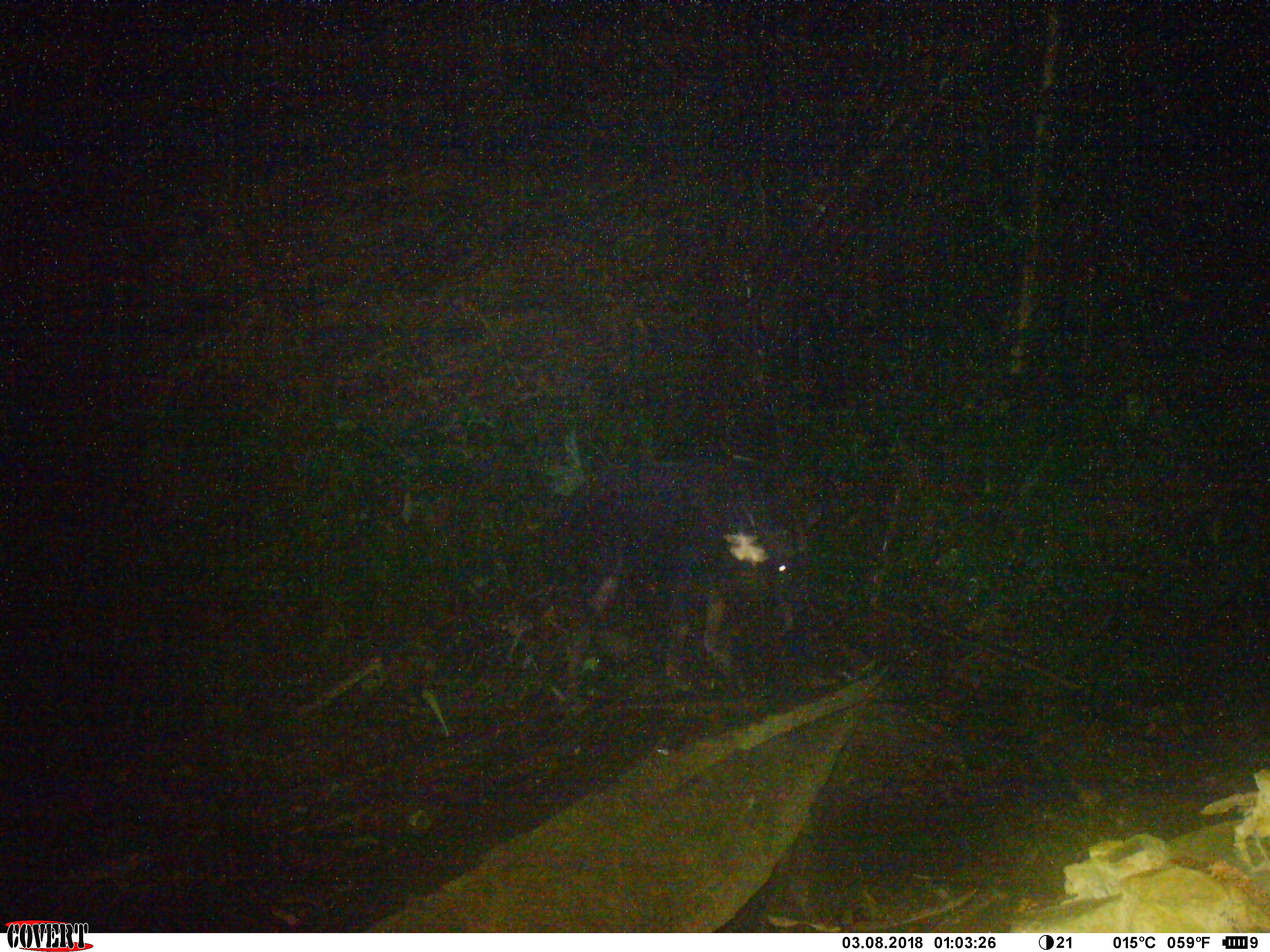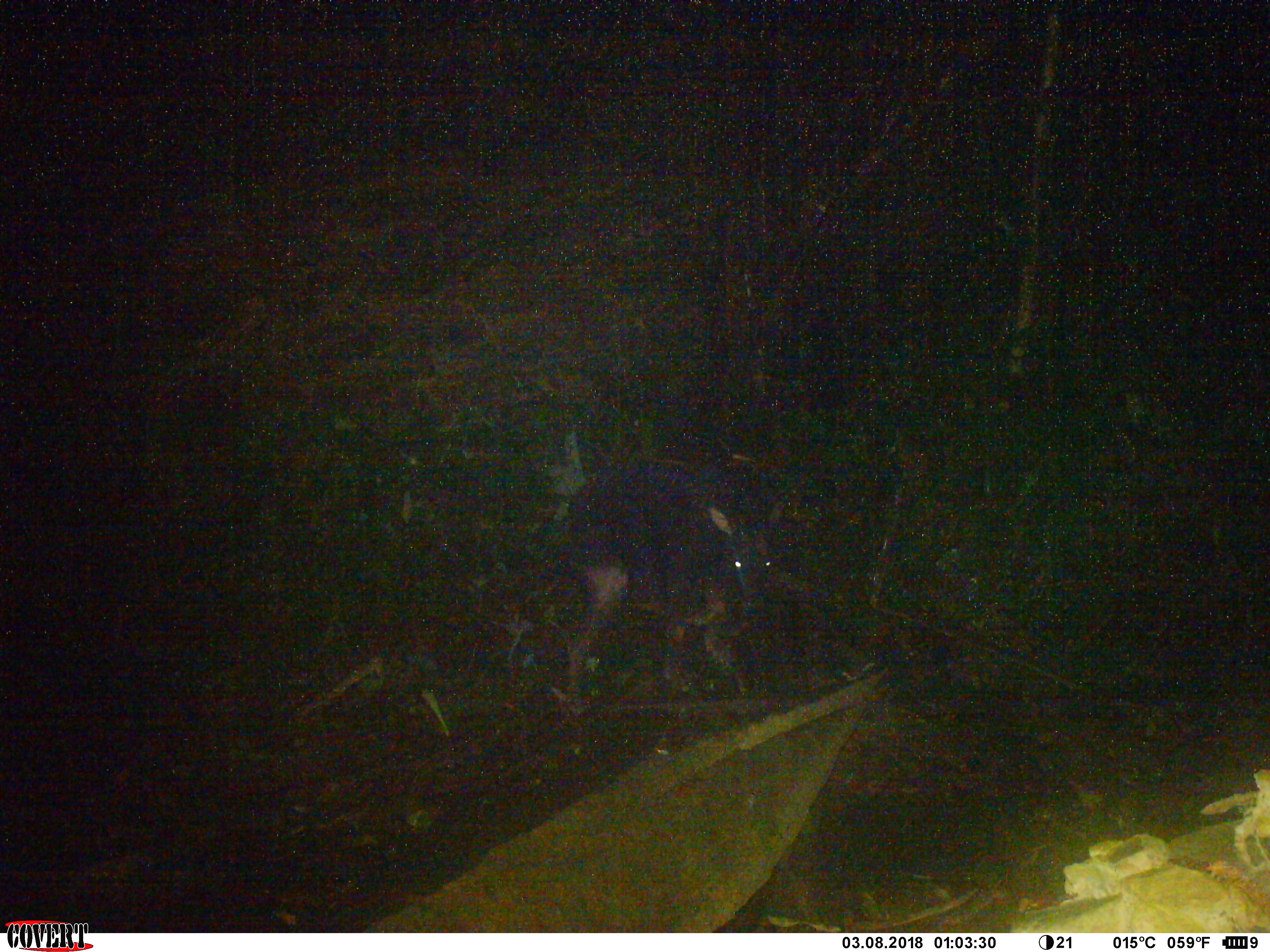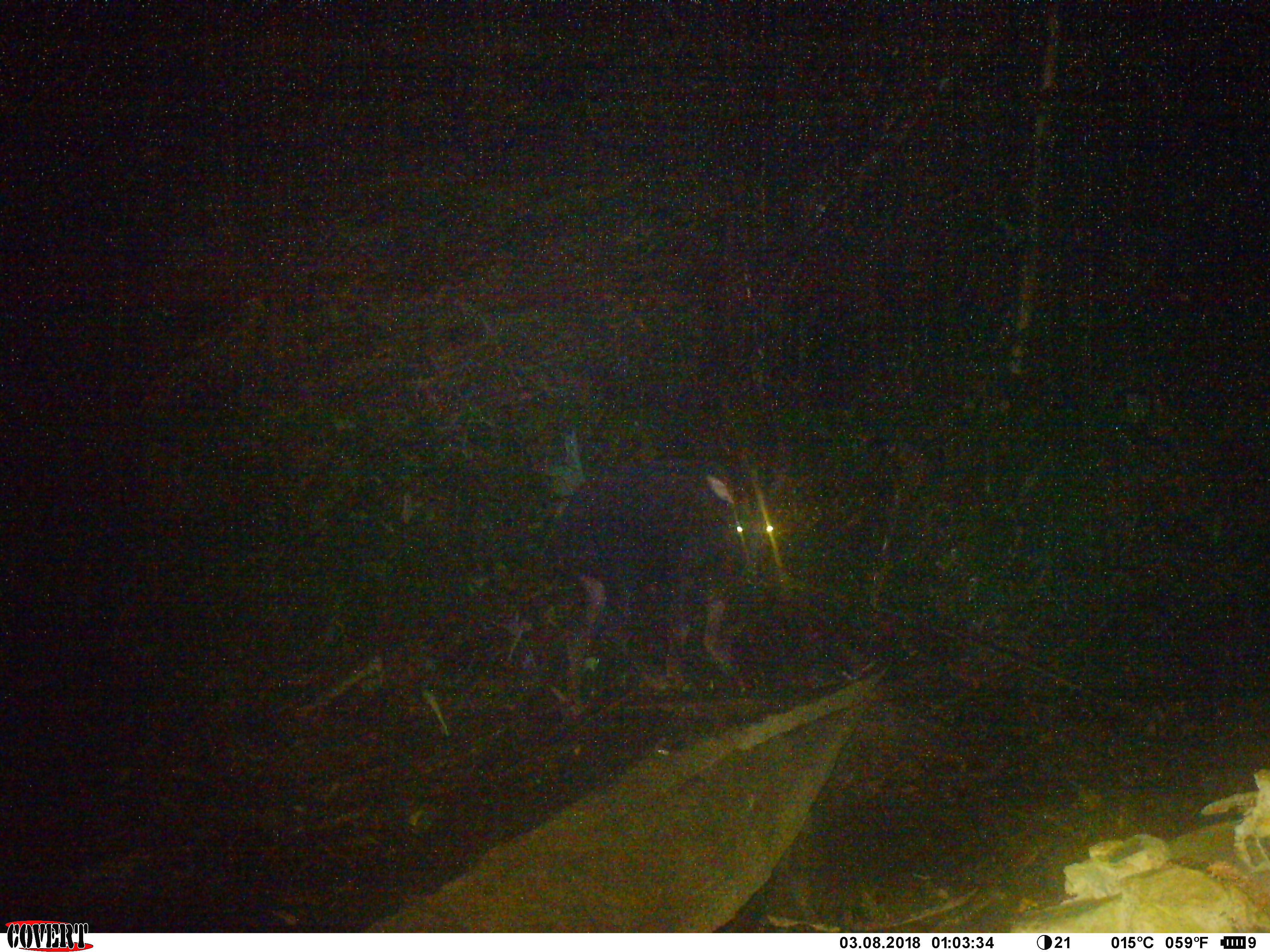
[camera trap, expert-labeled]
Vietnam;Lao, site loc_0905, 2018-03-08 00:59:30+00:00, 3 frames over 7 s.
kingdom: Animalia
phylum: Chordata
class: Mammalia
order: Artiodactyla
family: Bovidae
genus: Capricornis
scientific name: Capricornis sumatraensis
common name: chinese serow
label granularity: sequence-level